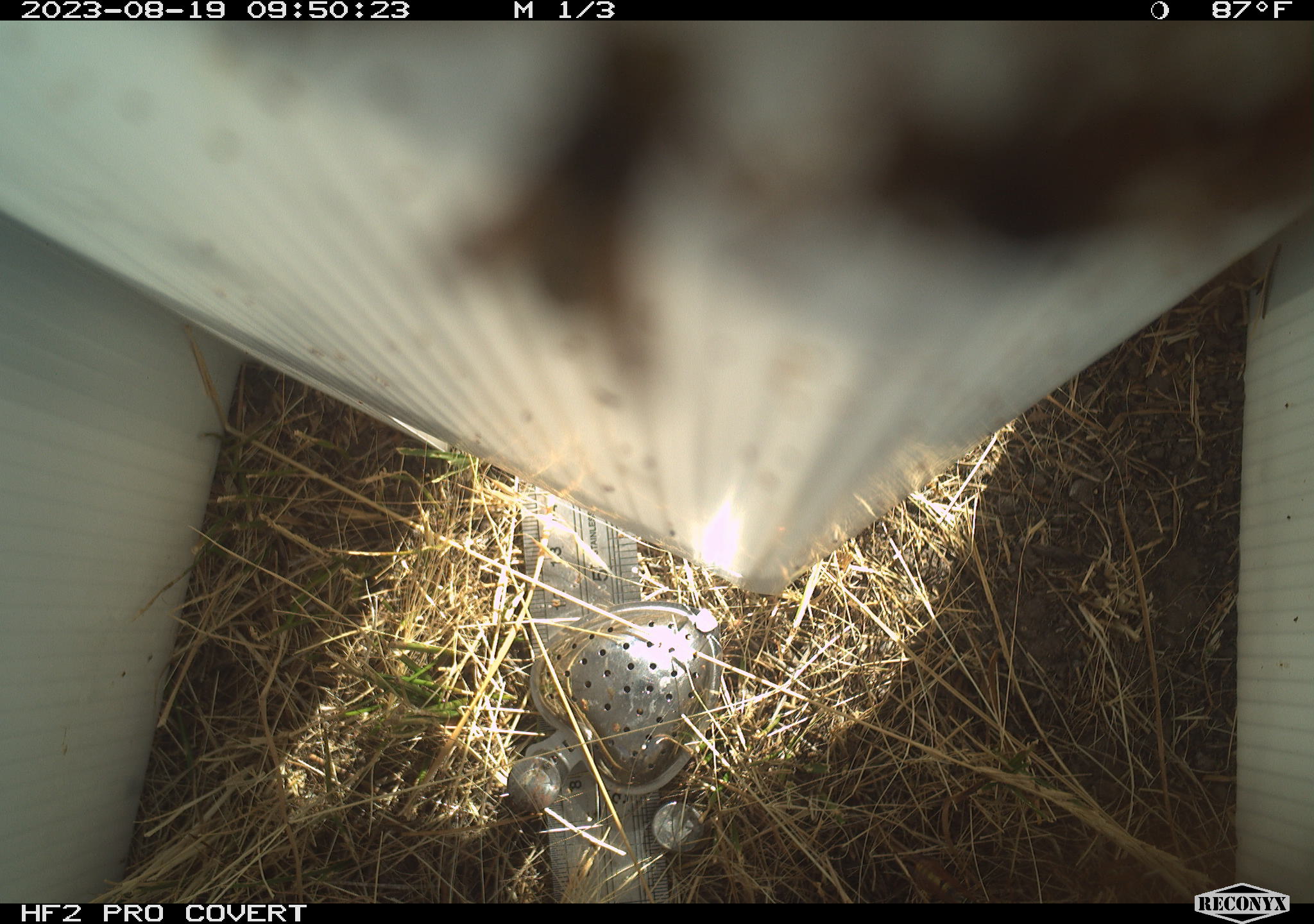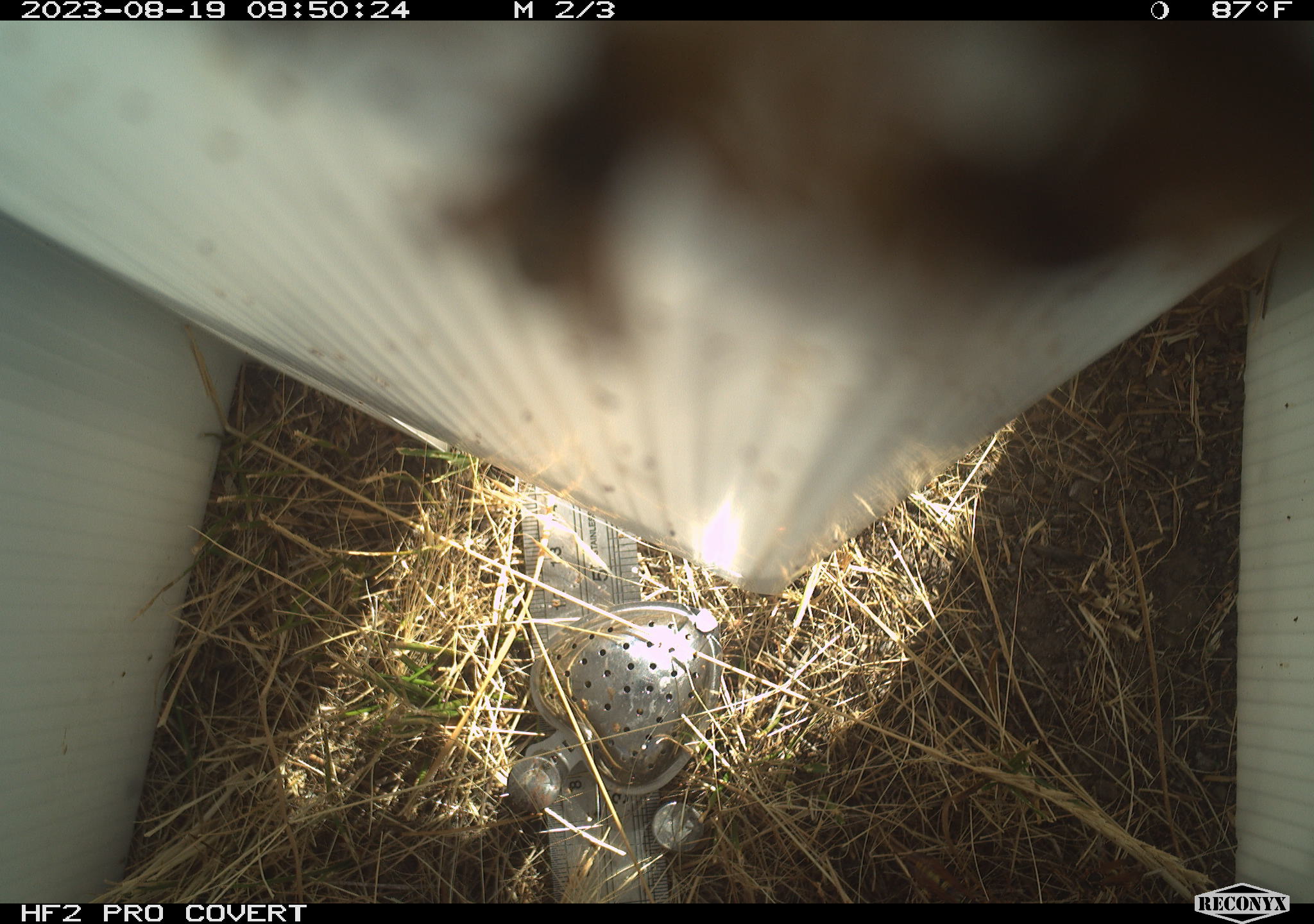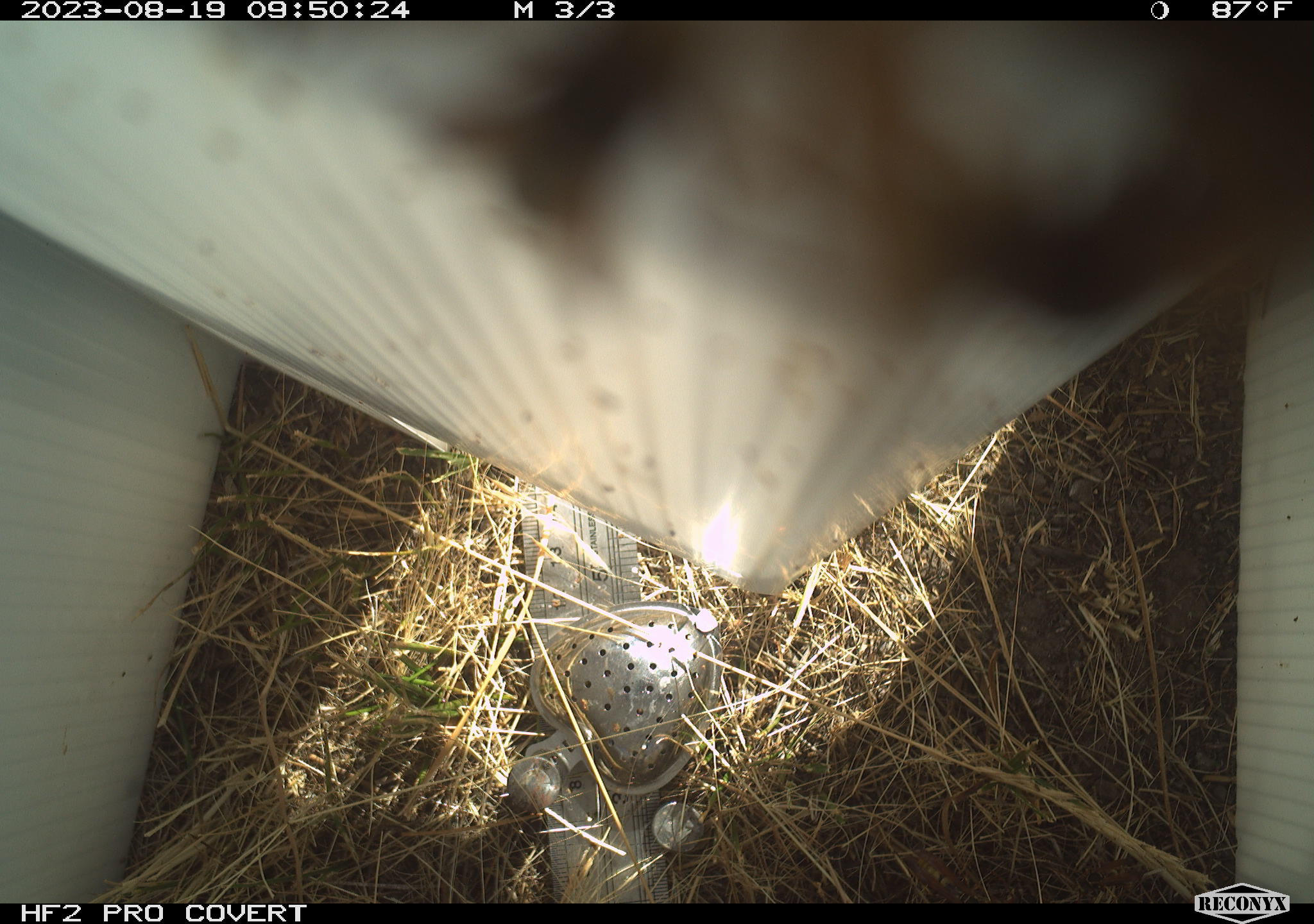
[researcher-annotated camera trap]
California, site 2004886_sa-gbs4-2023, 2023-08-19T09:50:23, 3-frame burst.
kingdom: Animalia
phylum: Arthropoda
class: Insecta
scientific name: Insecta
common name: insect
Insect (Insecta).